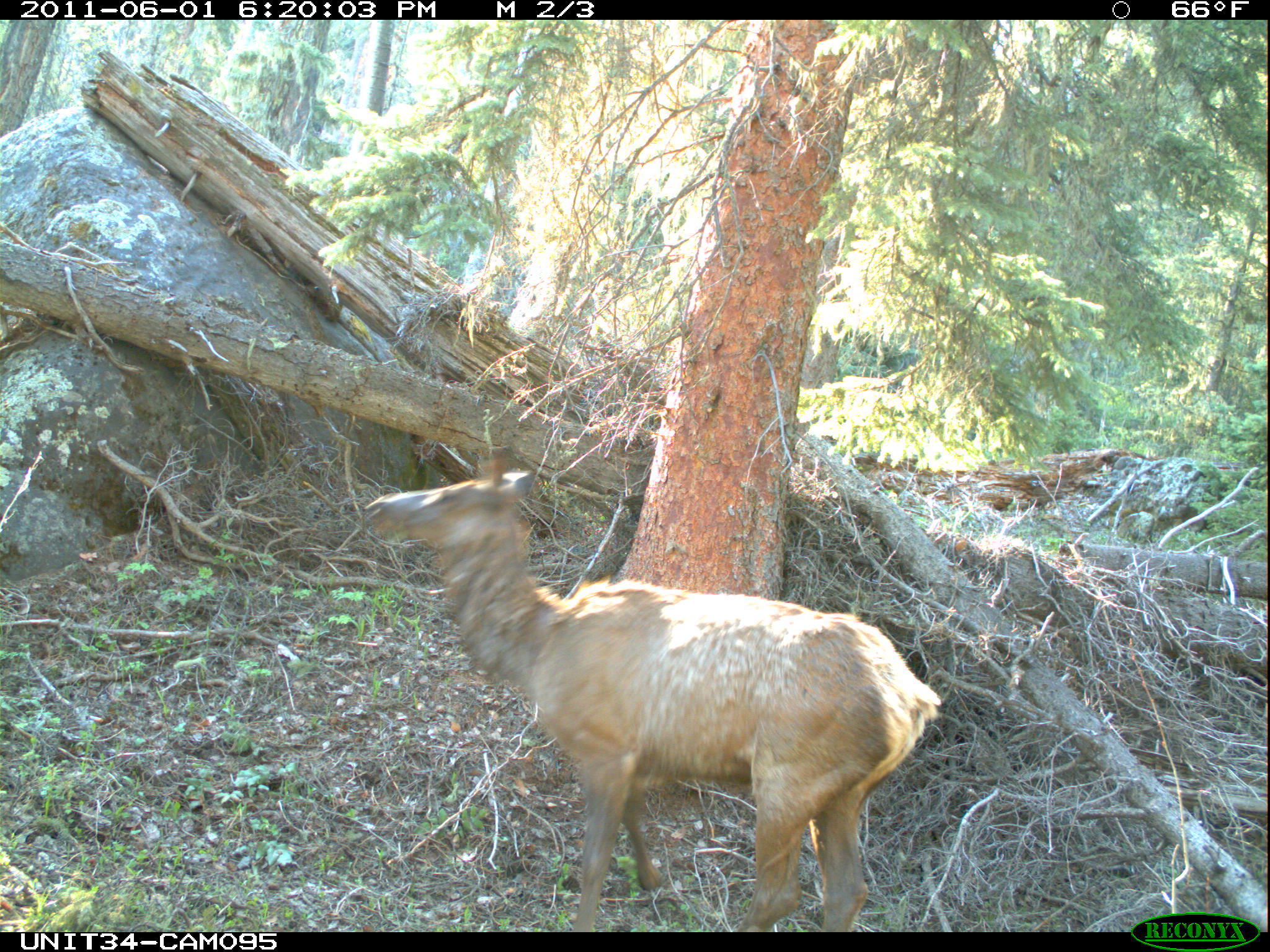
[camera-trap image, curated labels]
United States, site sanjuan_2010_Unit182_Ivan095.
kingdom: Animalia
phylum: Chordata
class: Mammalia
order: Artiodactyla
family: Cervidae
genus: Cervus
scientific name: Cervus elaphus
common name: red deer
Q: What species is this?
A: Cervus elaphus (red deer).